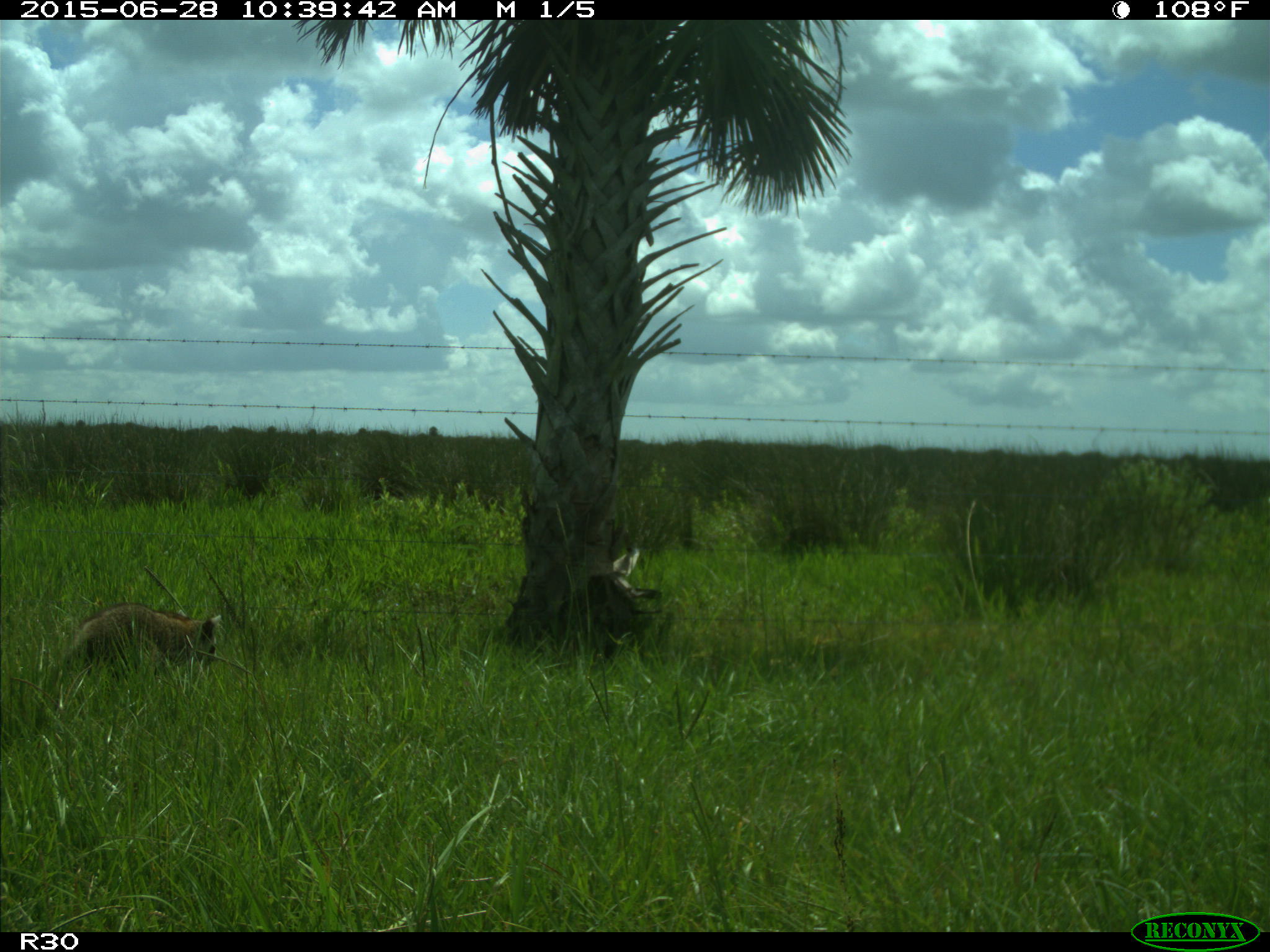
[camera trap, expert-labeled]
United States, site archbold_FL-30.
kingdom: Animalia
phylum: Chordata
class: Mammalia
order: Carnivora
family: Procyonidae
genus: Procyon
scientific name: Procyon lotor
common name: common raccoon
Procyon lotor (common raccoon).